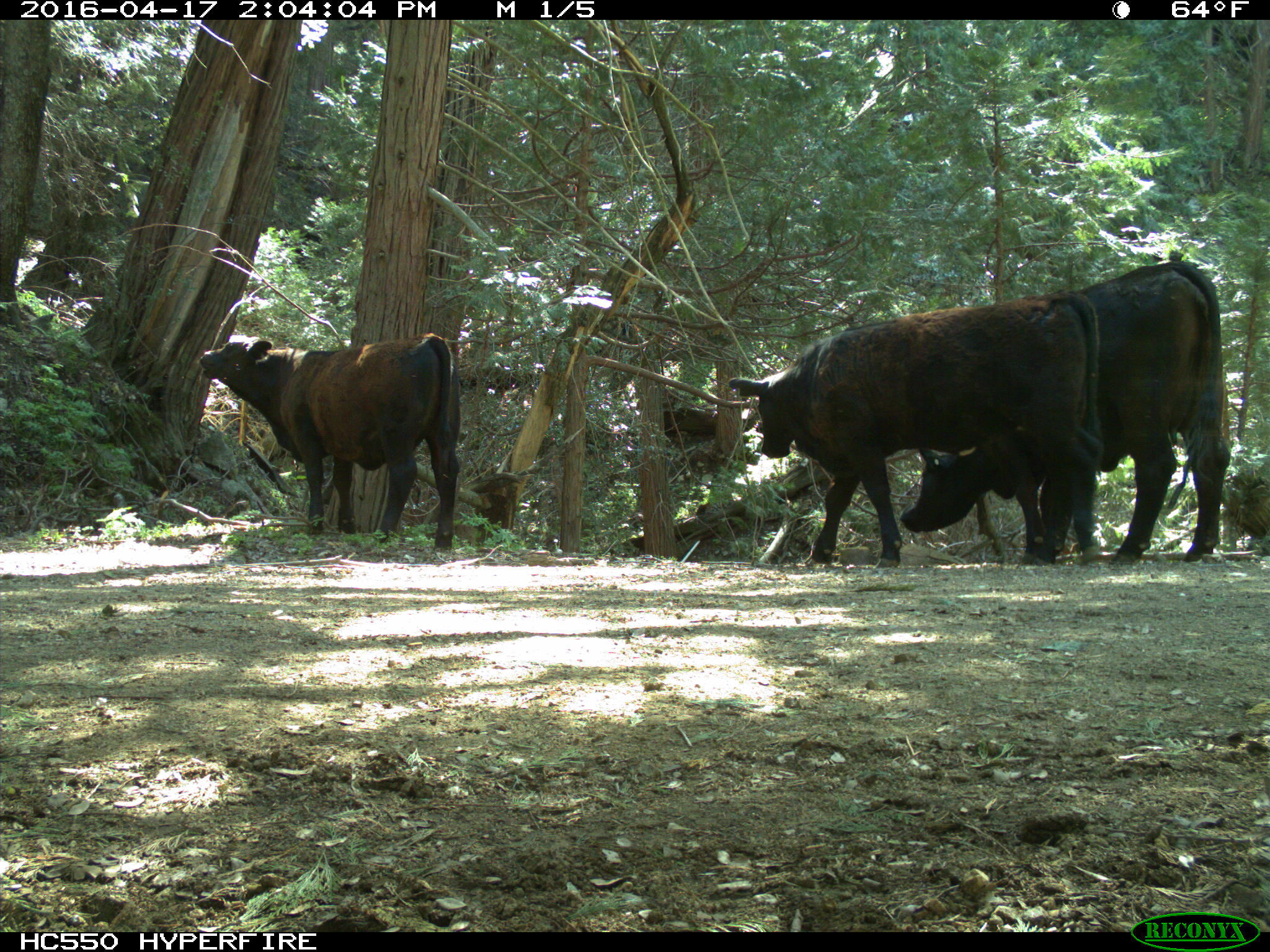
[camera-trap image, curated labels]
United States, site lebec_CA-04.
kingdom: Animalia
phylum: Chordata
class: Mammalia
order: Artiodactyla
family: Bovidae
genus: Bos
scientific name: Bos taurus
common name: domestic cow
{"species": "Bos taurus (domestic cow)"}